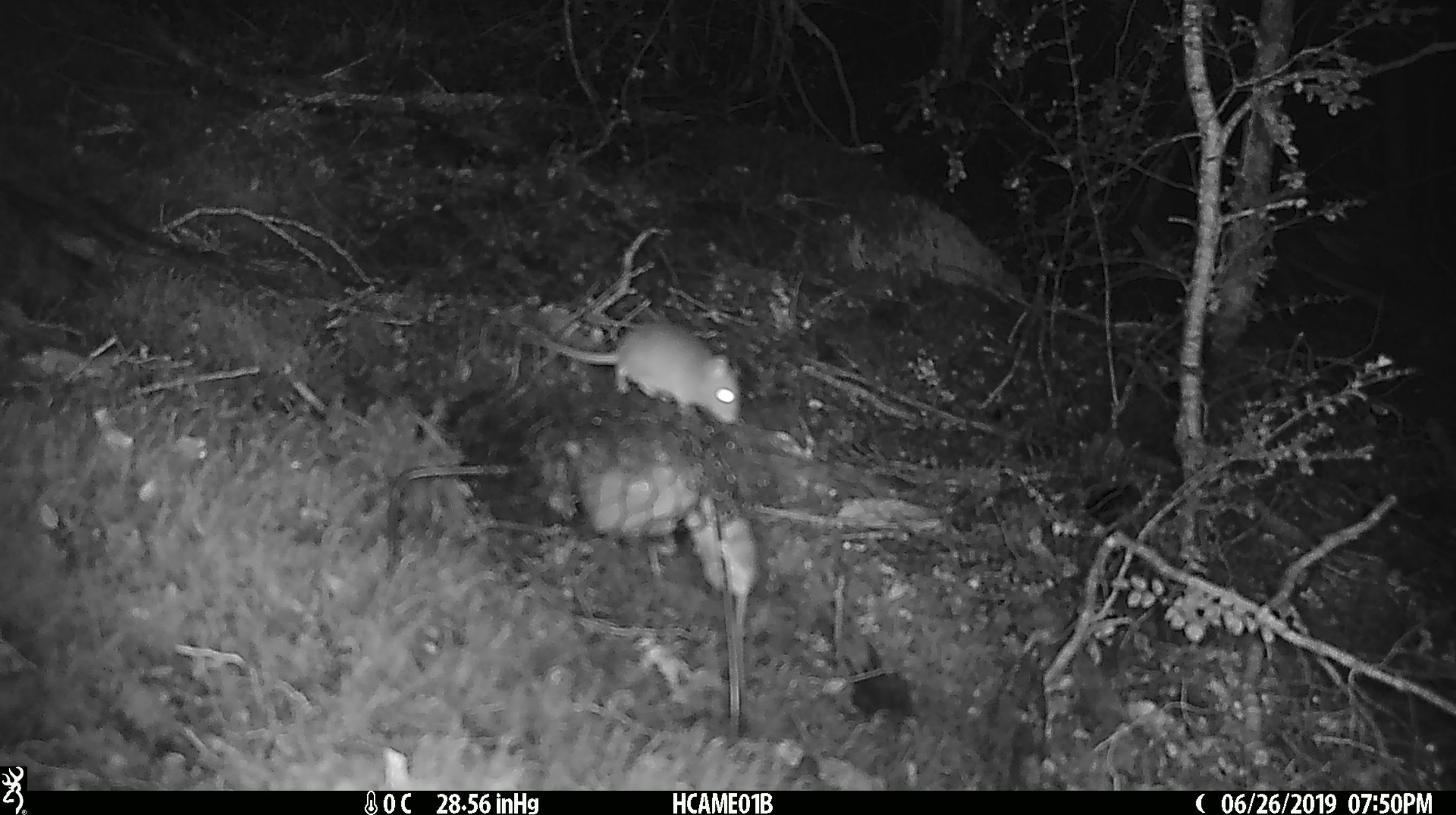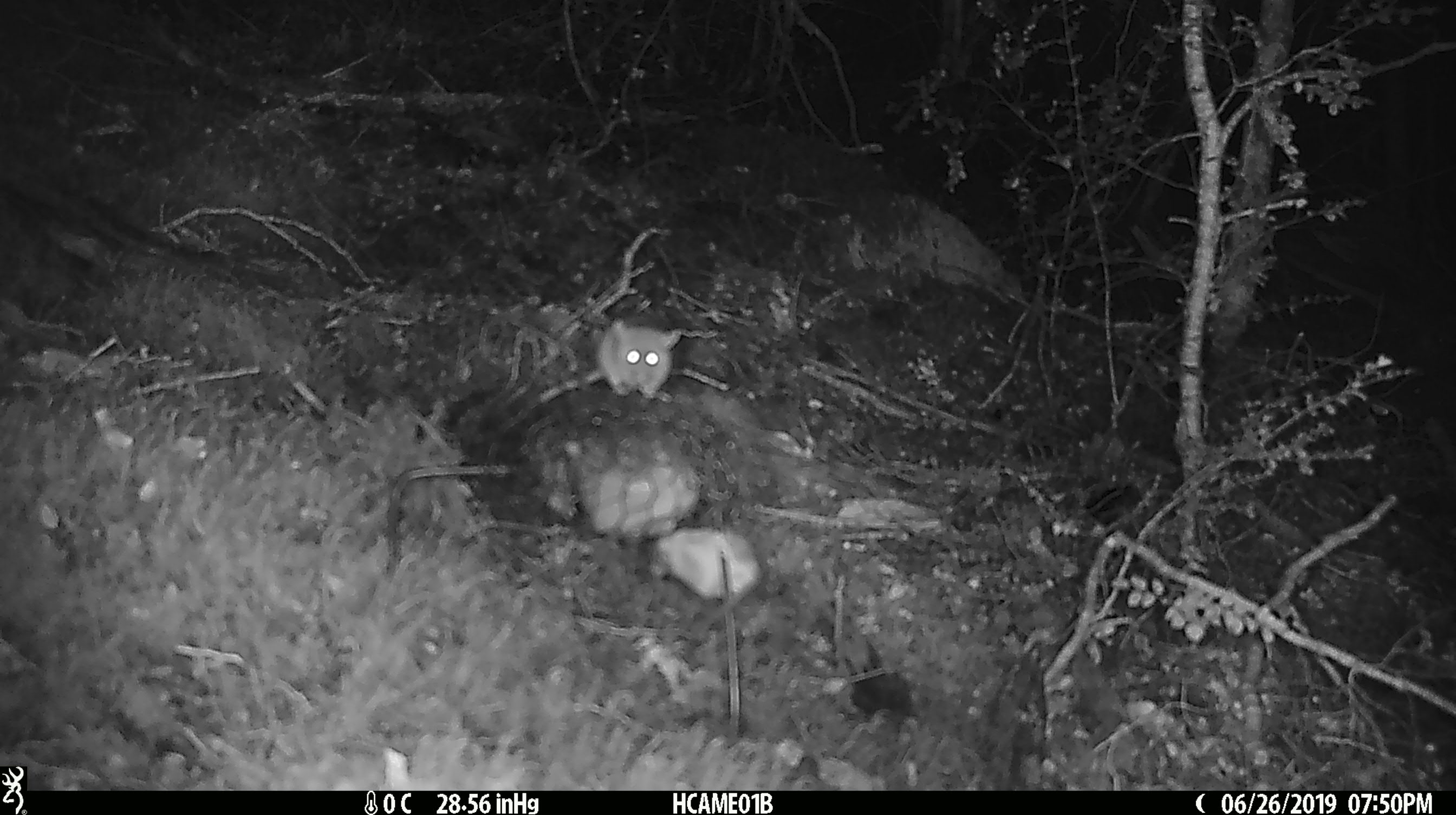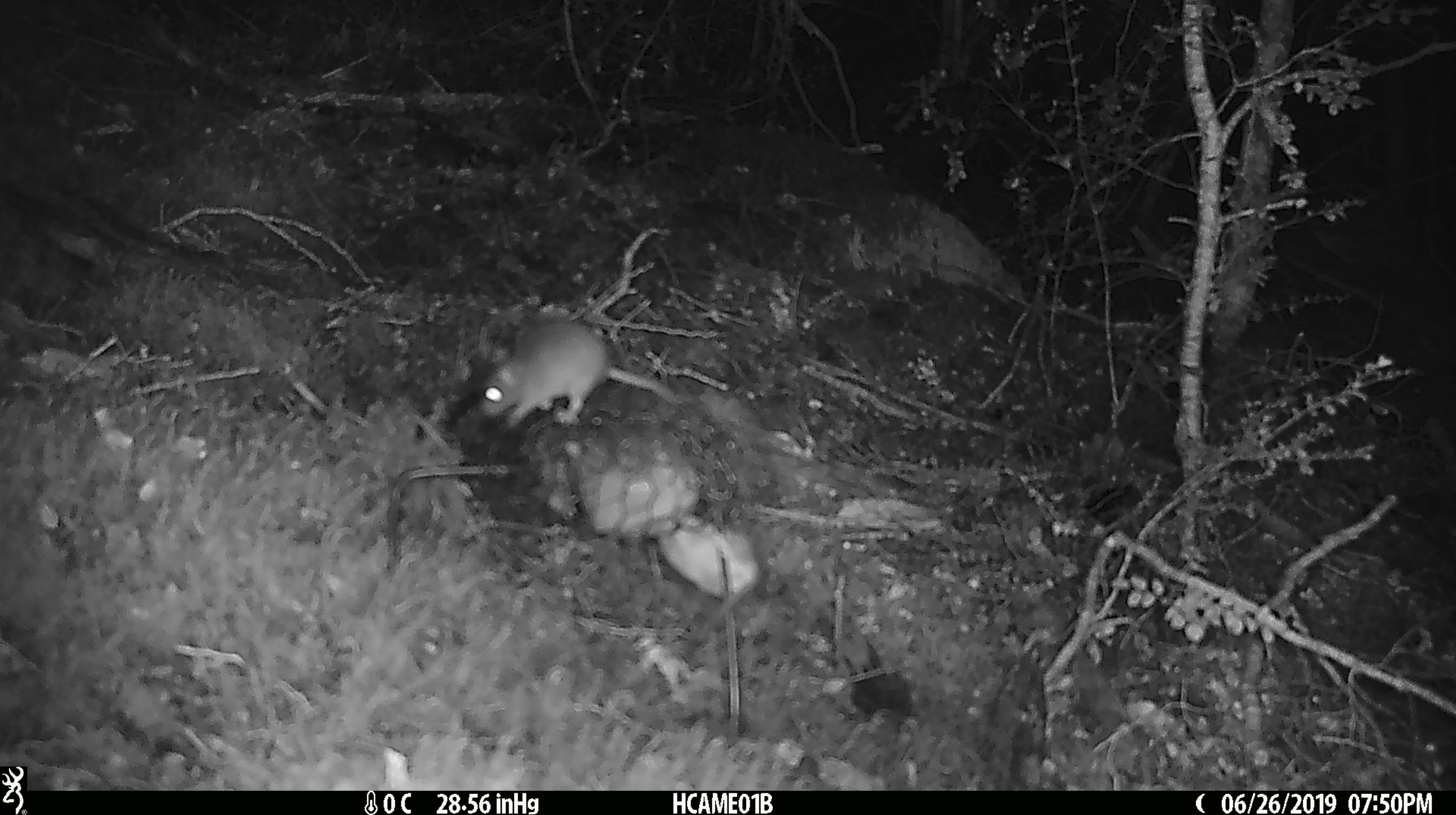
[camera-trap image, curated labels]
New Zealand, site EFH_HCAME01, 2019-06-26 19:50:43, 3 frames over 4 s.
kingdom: Animalia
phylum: Chordata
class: Mammalia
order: Rodentia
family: Muridae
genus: Mus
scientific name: Mus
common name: mouse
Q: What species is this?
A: Mouse (Mus).